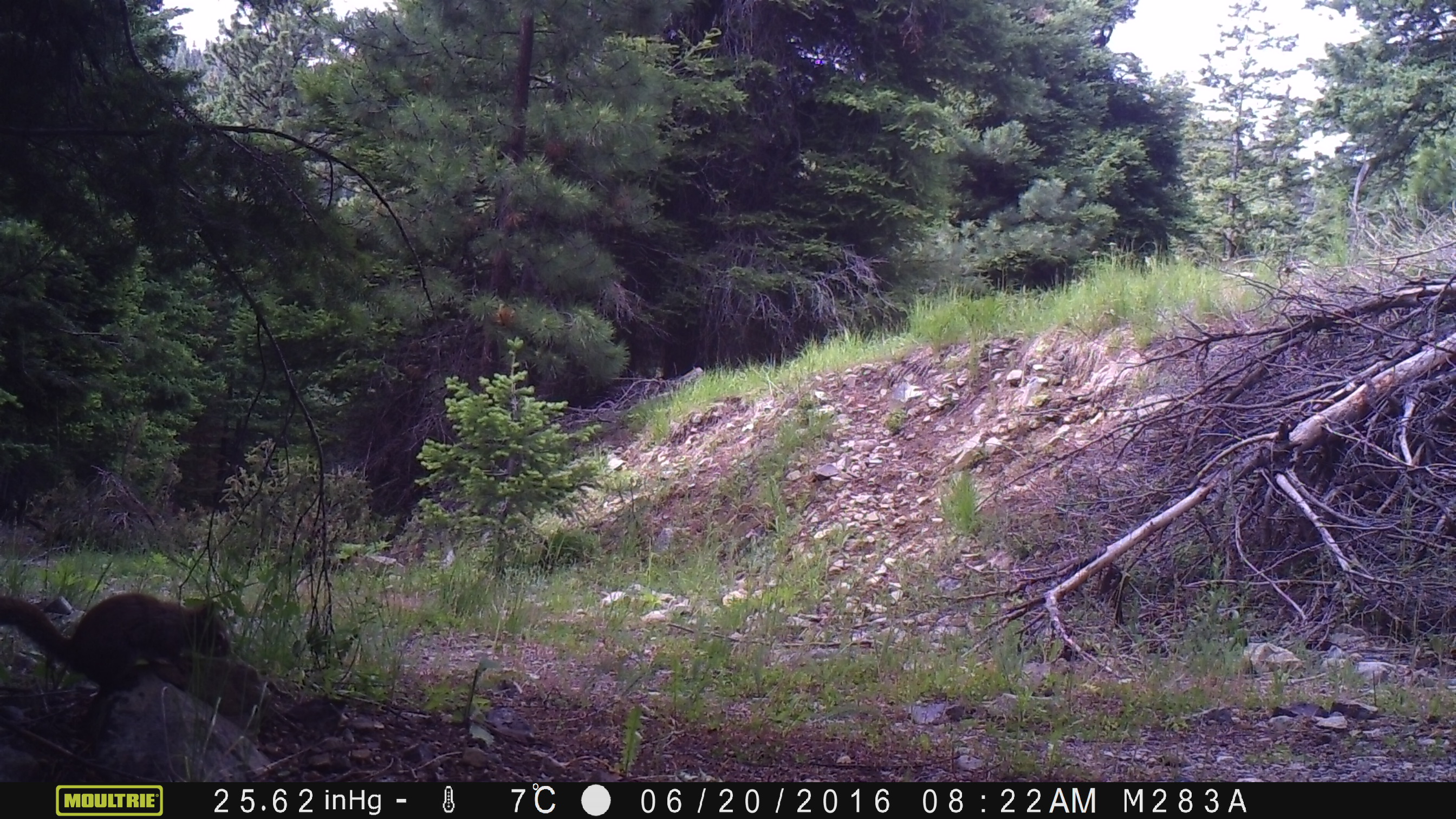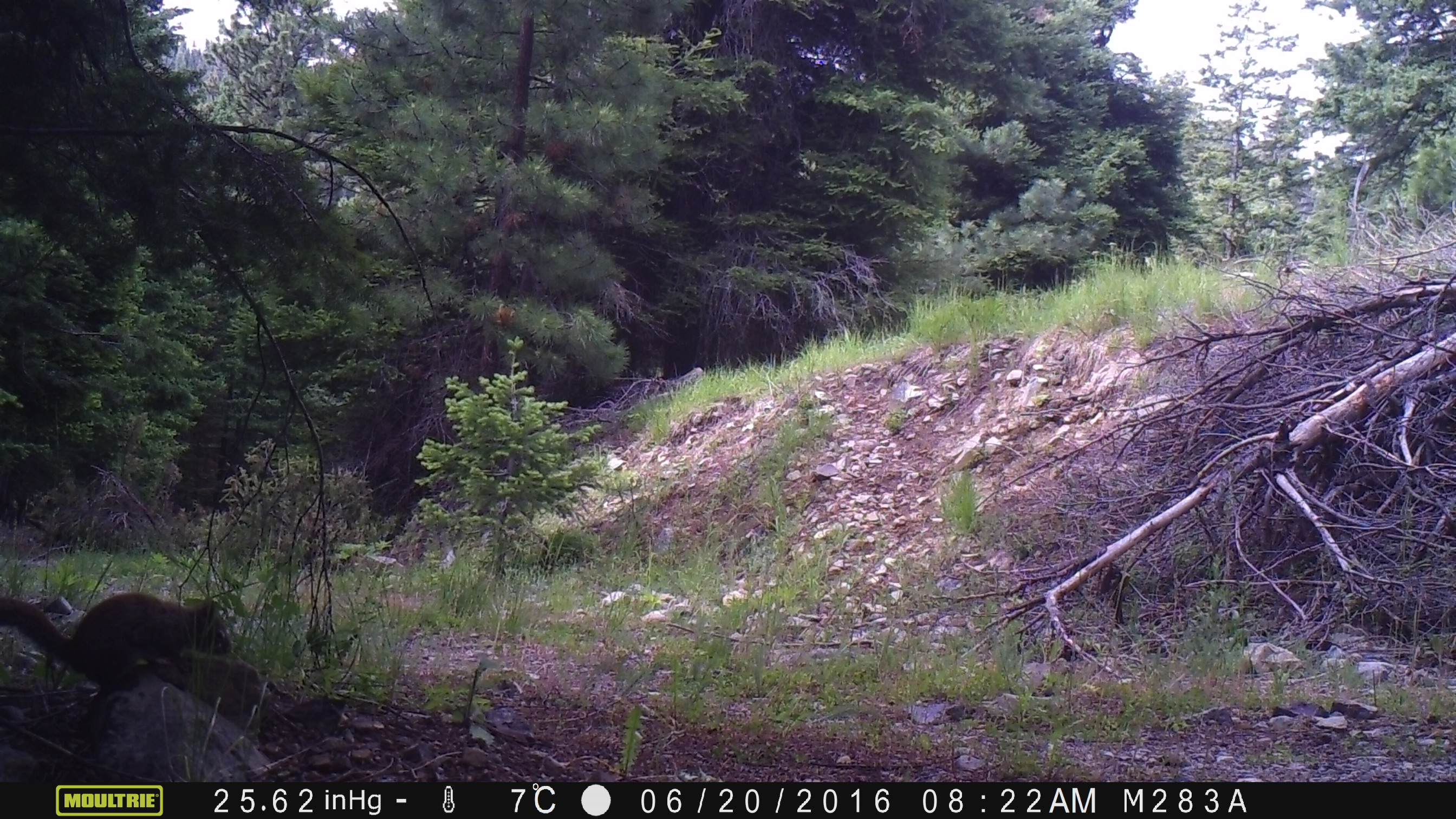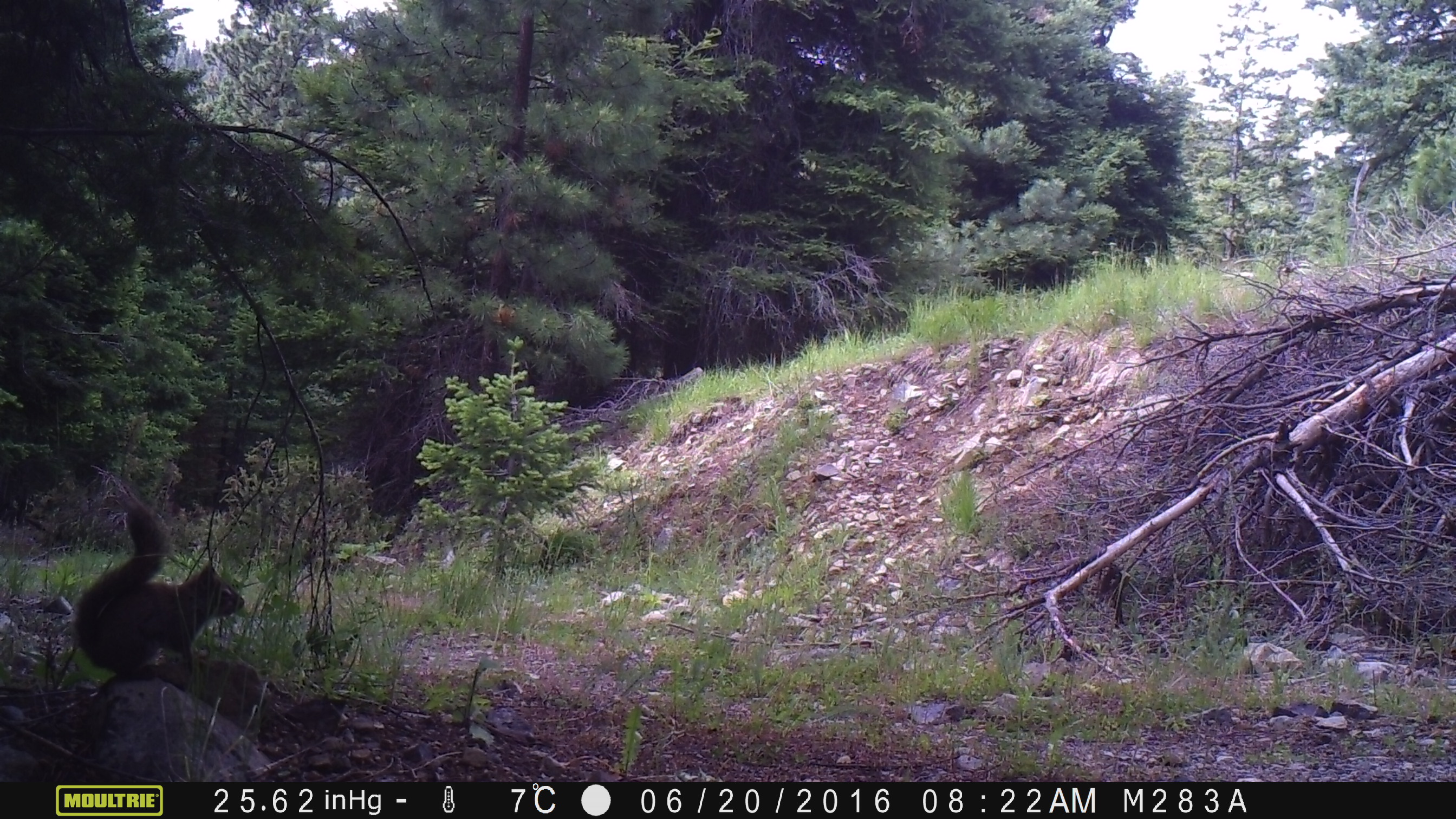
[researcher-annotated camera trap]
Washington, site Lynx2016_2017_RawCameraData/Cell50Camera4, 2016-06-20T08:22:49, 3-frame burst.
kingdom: Animalia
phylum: Chordata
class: Mammalia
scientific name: Mammalia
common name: small mammal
Small mammal (Mammalia). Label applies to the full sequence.